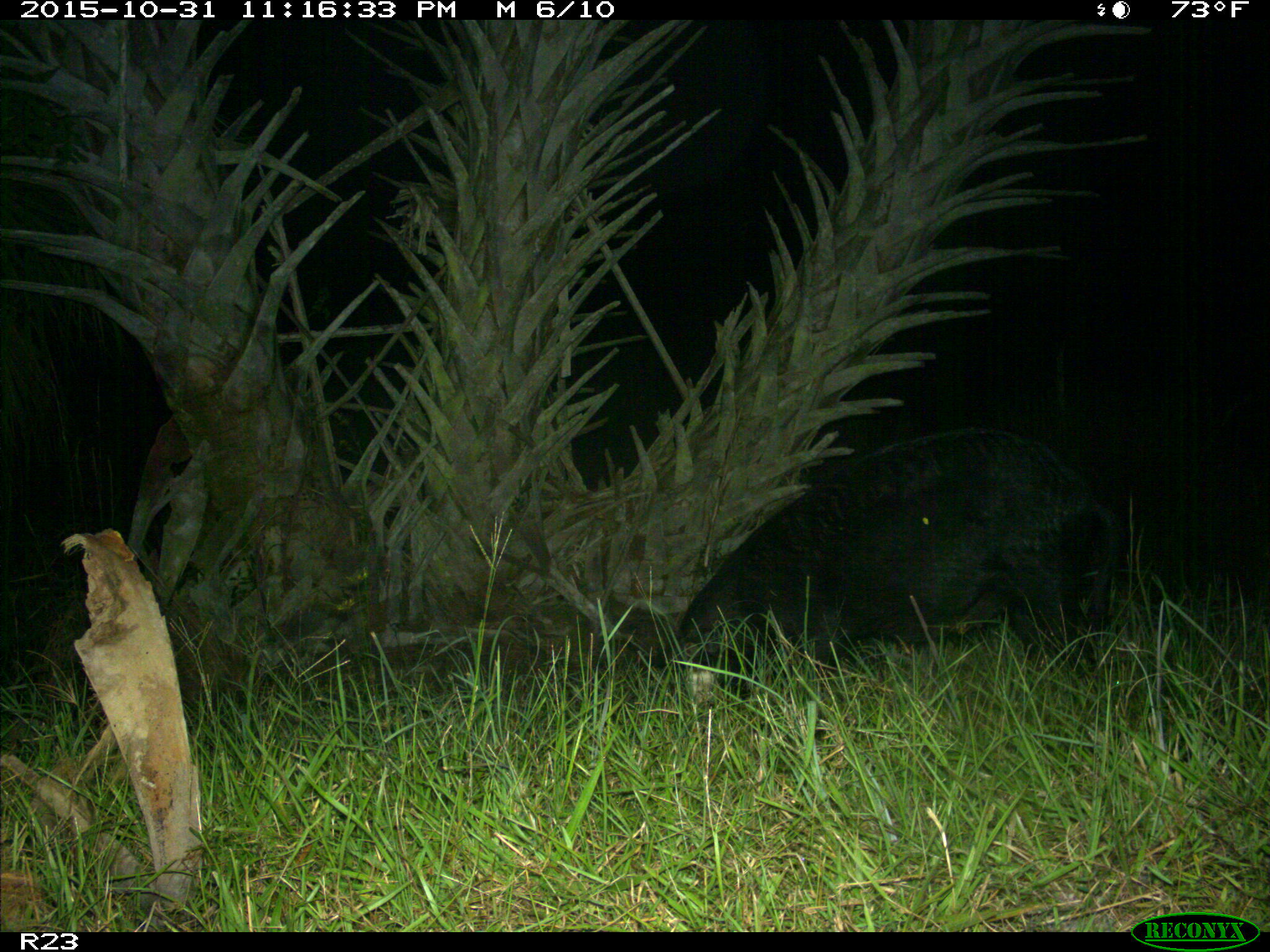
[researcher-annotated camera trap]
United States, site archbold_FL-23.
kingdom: Animalia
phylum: Chordata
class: Mammalia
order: Artiodactyla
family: Suidae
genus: Sus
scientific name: Sus scrofa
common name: wild boar